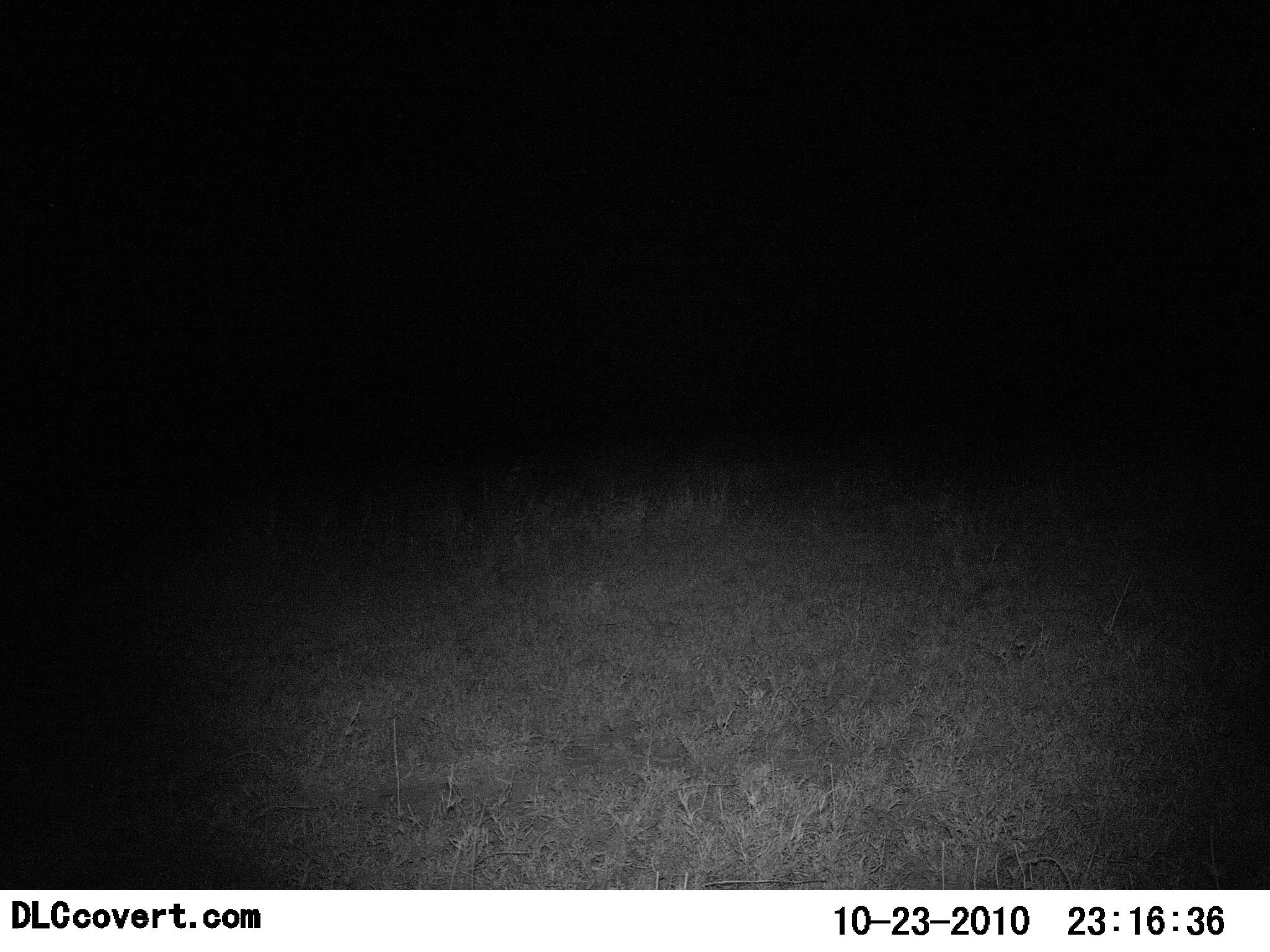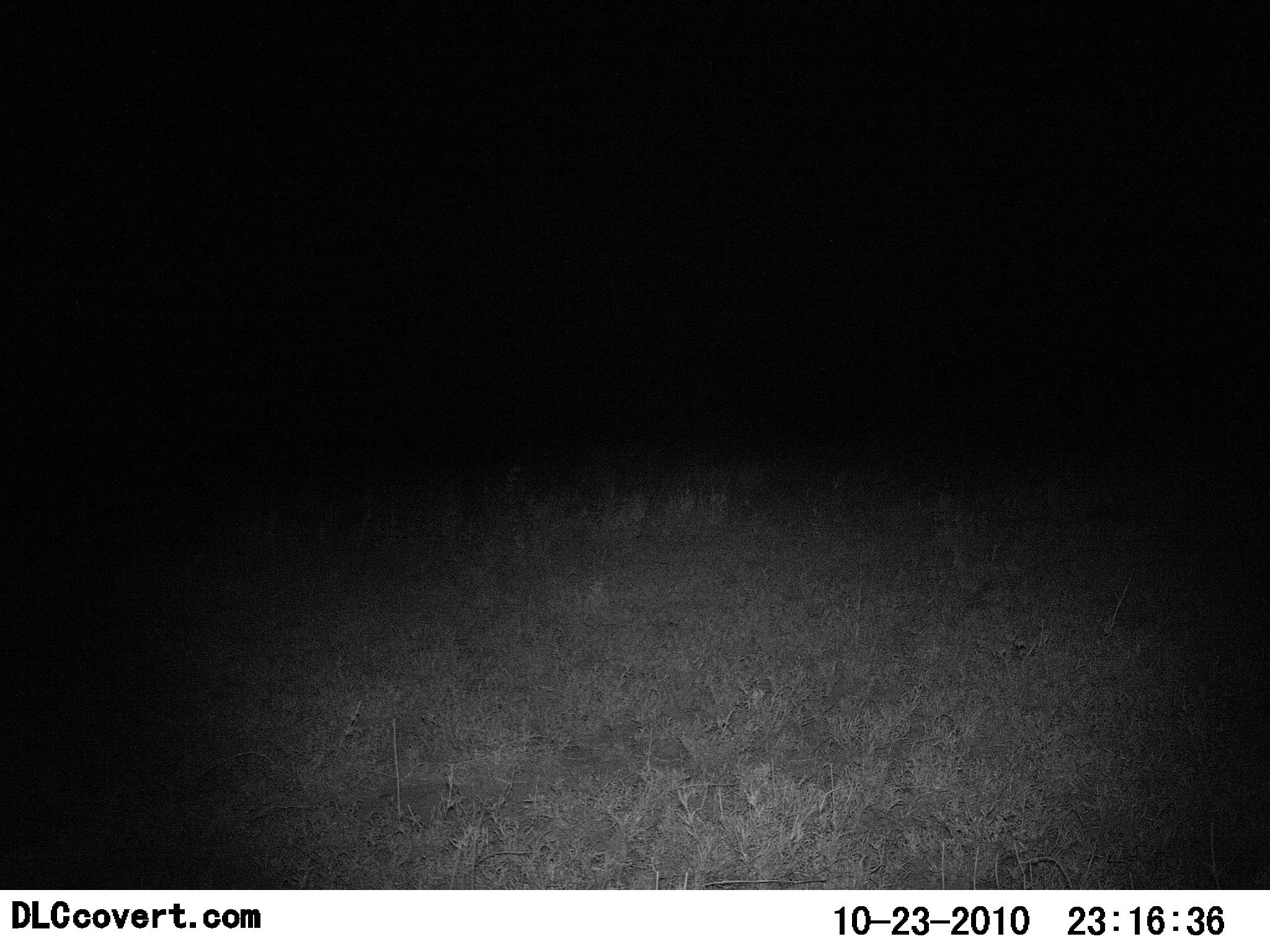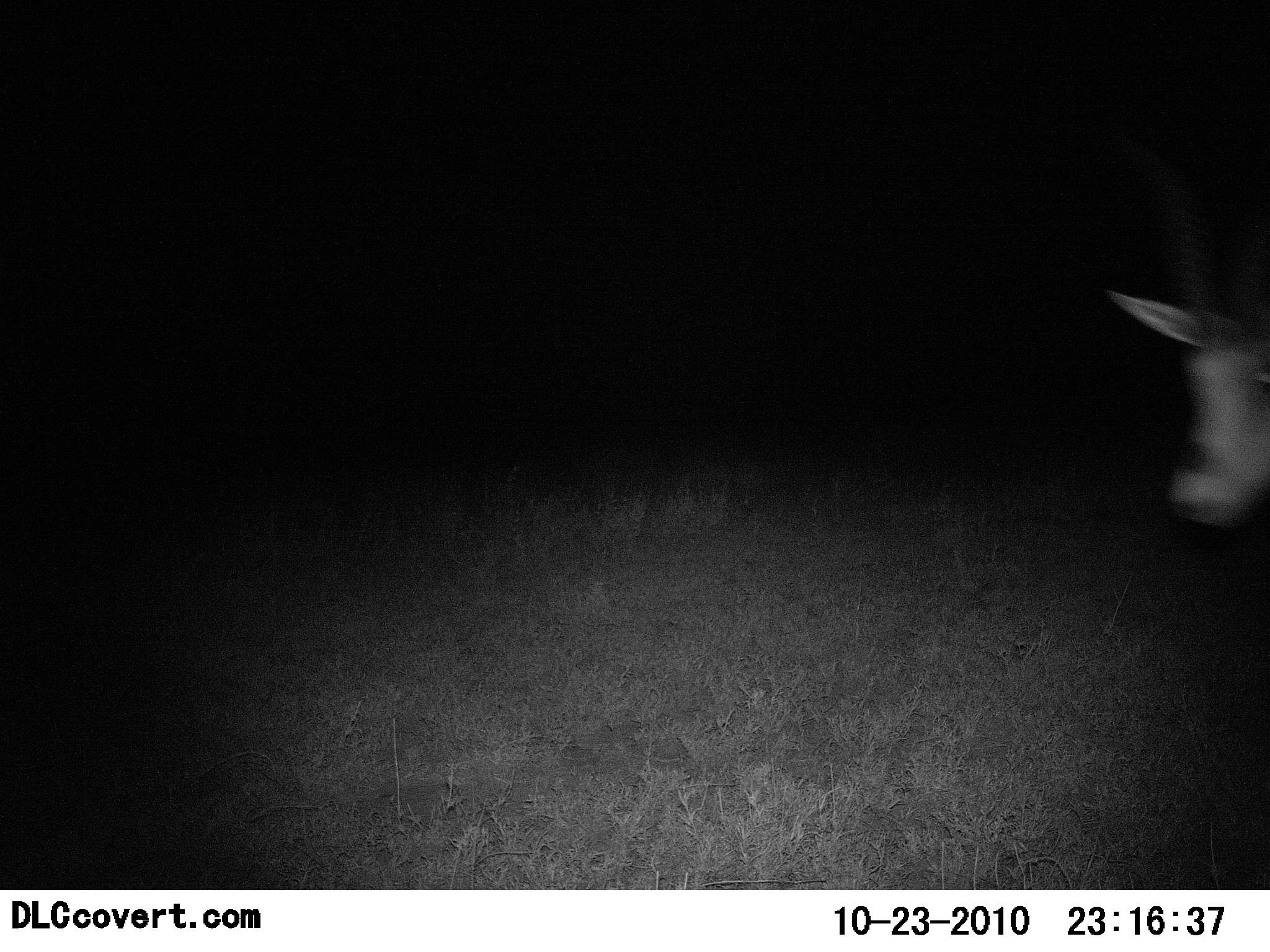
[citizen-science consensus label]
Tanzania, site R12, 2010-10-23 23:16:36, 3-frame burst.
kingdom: Animalia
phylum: Chordata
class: Mammalia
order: Artiodactyla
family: Bovidae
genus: Nanger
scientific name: Nanger granti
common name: grant's gazelle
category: gazellegrants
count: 1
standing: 14%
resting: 0%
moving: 100%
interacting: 0%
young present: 0%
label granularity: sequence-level